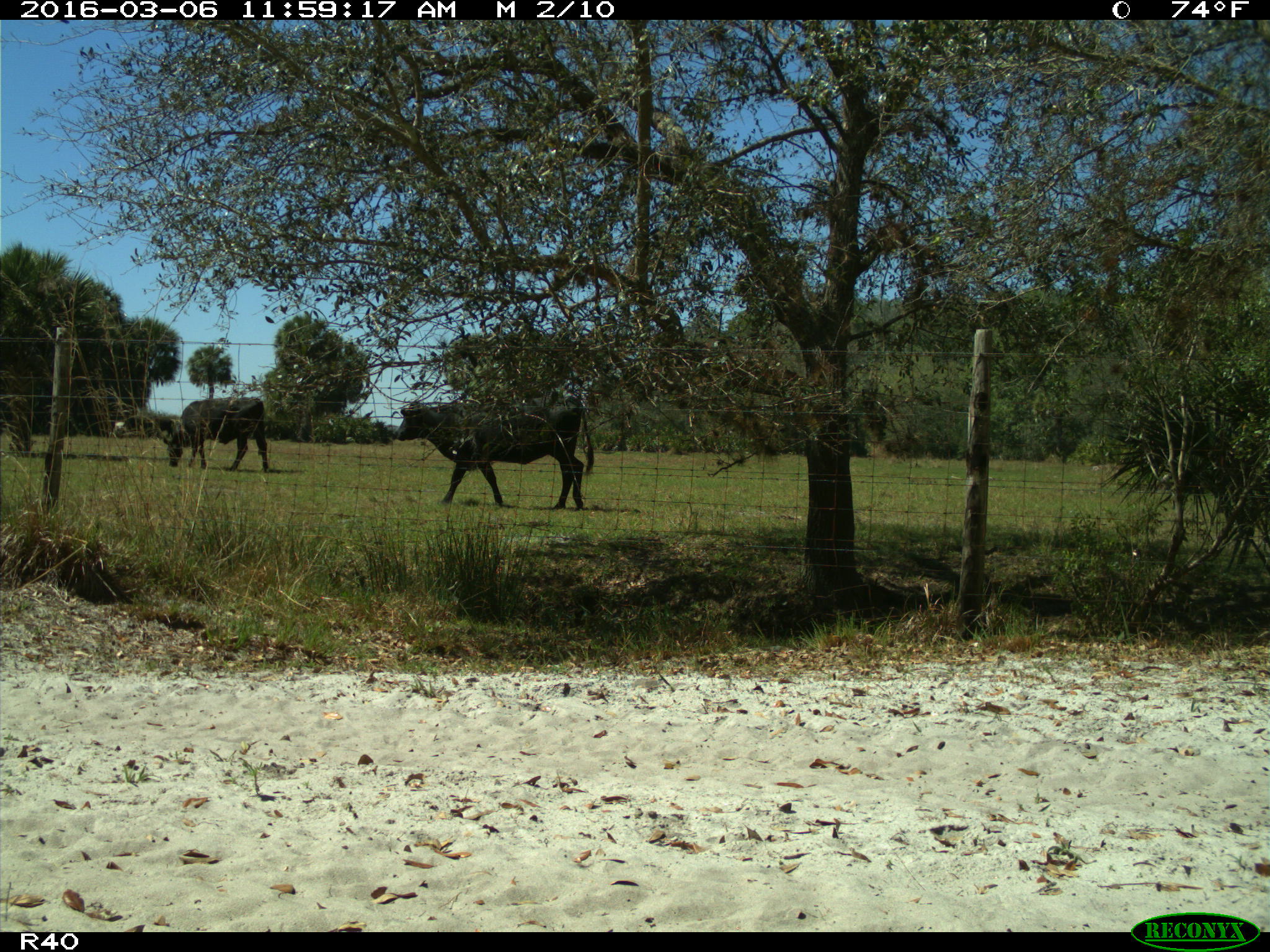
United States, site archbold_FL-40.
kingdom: Animalia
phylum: Chordata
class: Mammalia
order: Artiodactyla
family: Bovidae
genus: Bos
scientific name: Bos taurus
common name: domestic cow